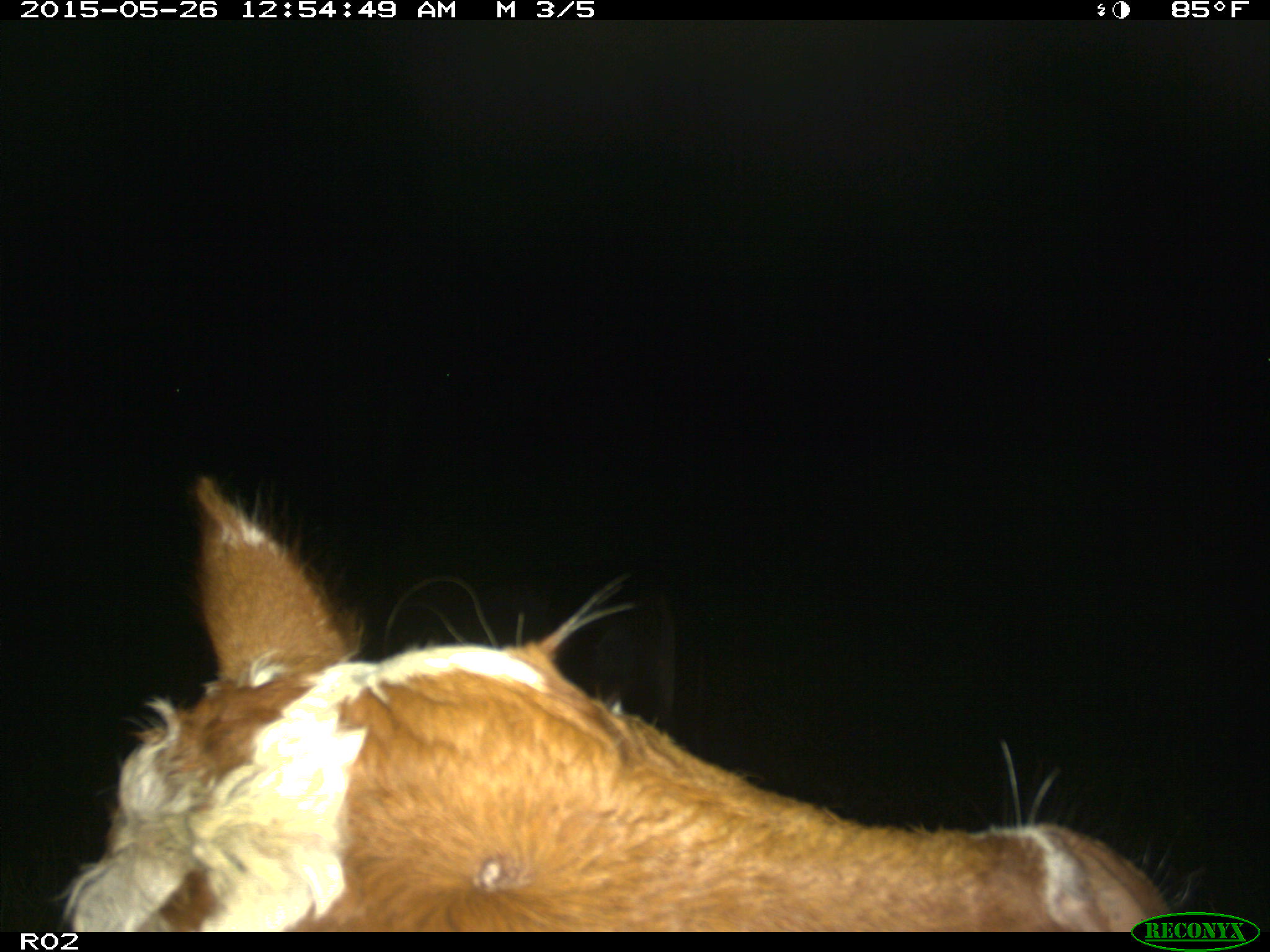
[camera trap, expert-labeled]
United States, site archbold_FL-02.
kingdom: Animalia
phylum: Chordata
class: Mammalia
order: Artiodactyla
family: Bovidae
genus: Bos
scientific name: Bos taurus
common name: domestic cow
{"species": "Bos taurus (domestic cow)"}